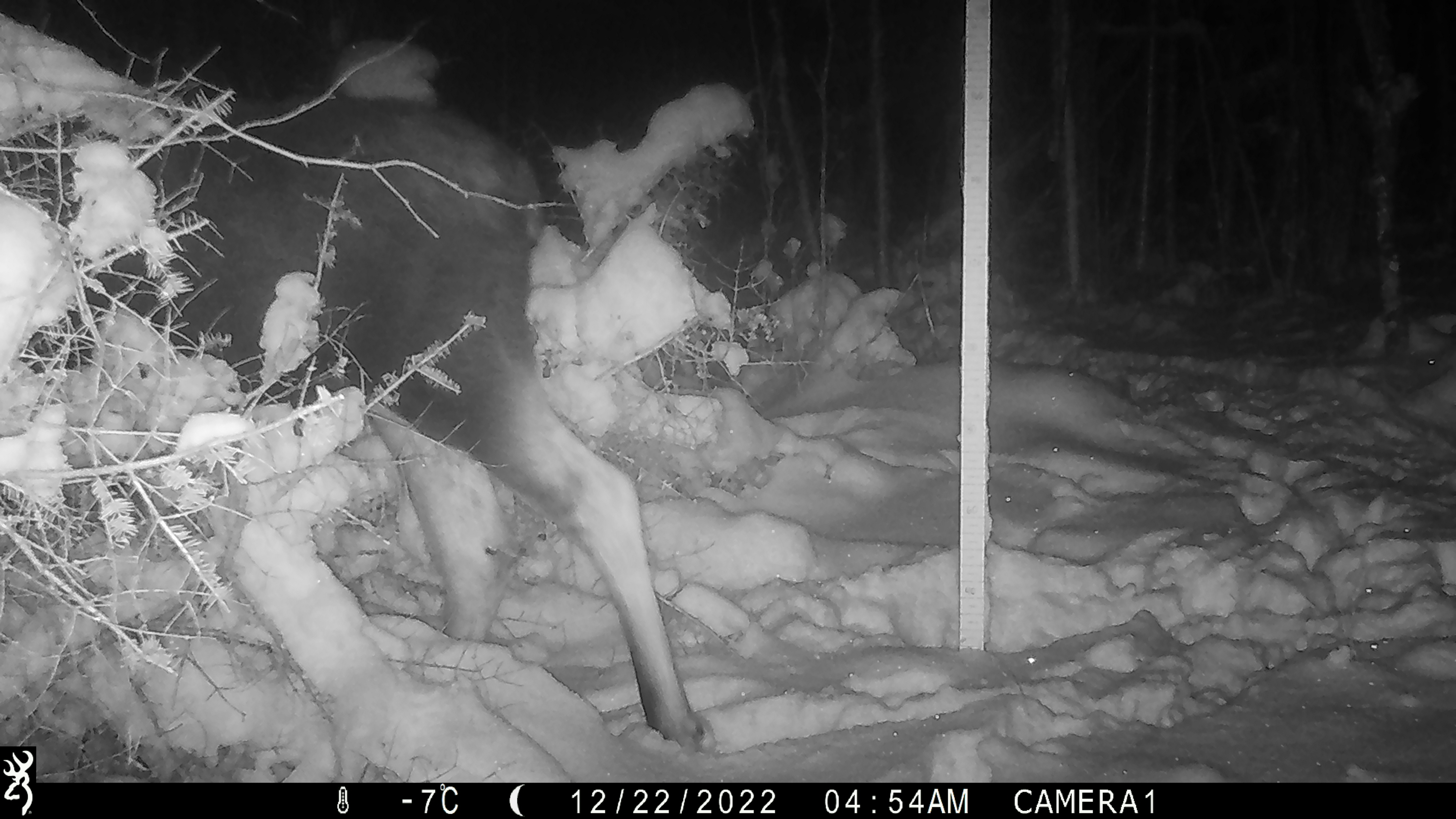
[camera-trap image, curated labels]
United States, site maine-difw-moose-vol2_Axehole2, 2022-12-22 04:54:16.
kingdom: Animalia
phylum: Chordata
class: Mammalia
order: Artiodactyla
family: Cervidae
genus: Alces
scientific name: Alces alces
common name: moose